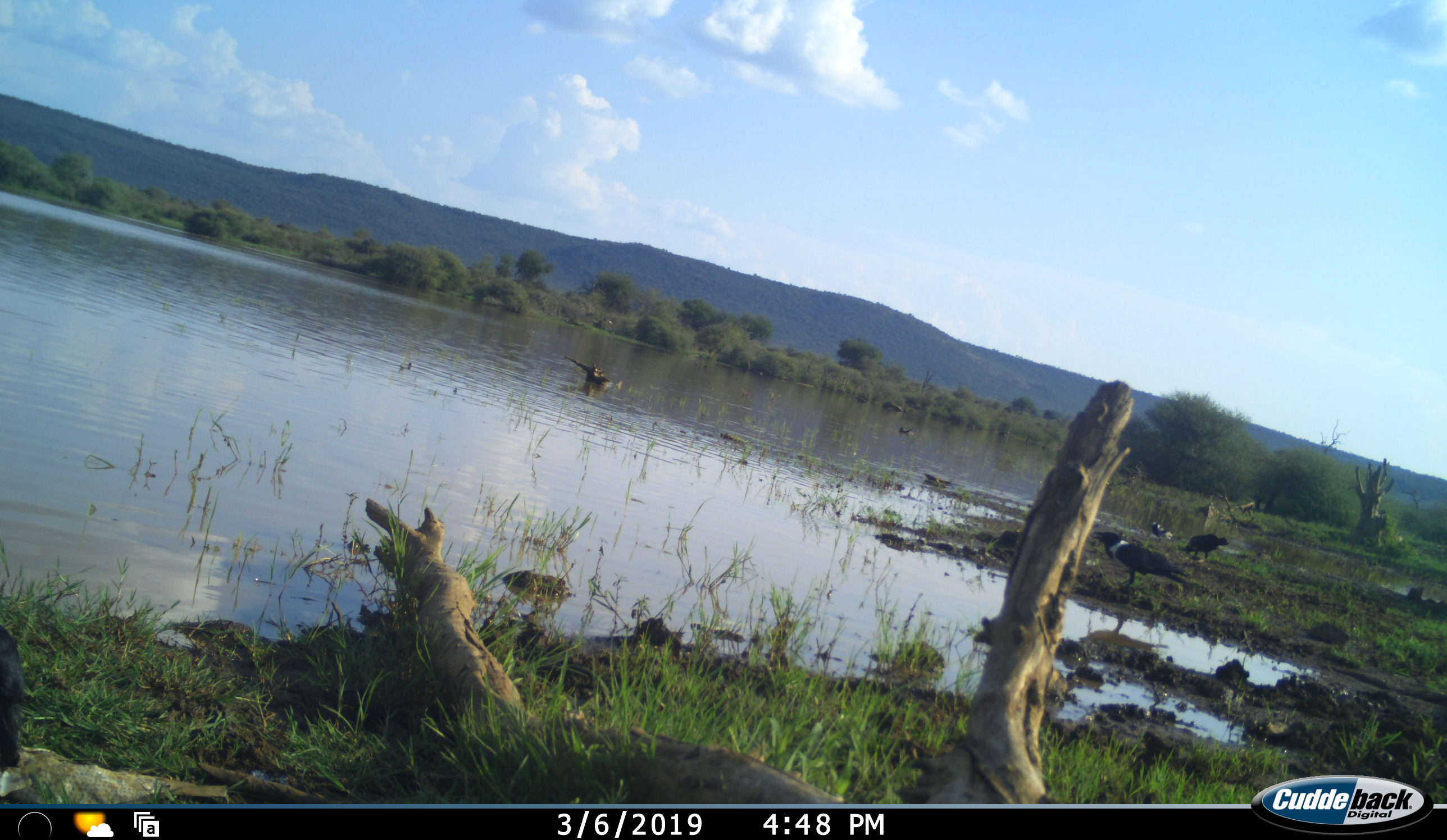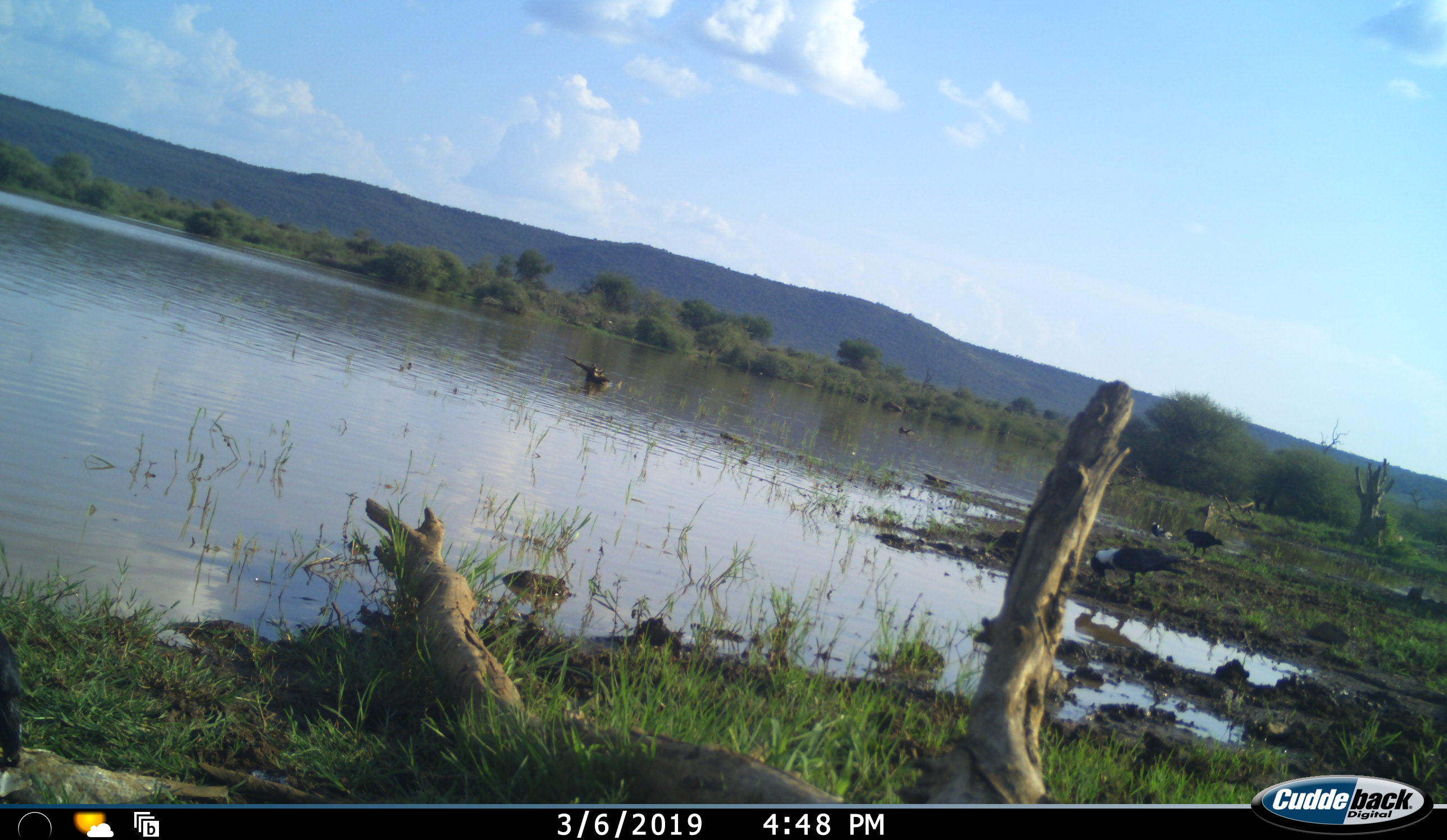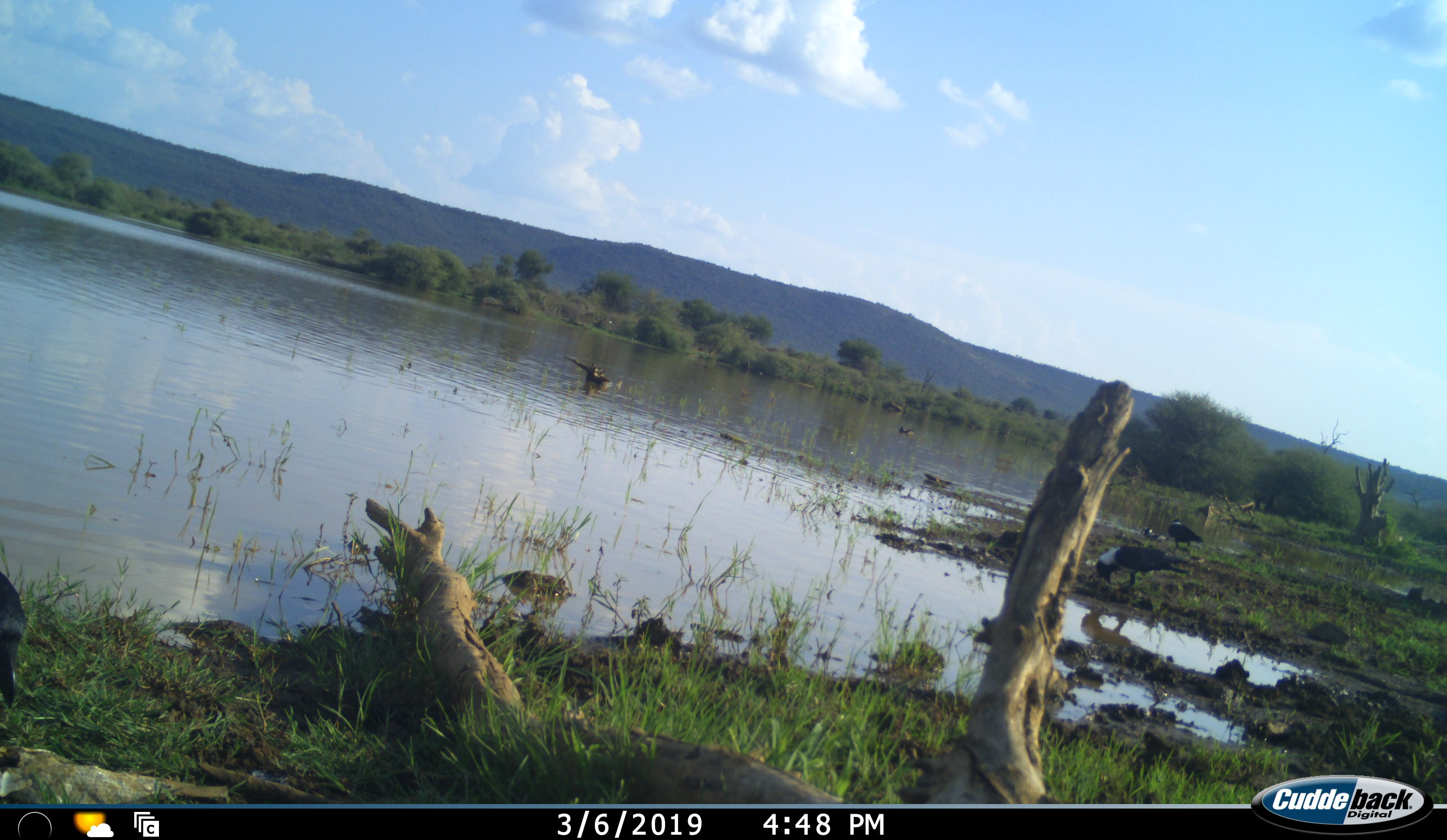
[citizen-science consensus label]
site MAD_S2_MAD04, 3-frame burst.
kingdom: Animalia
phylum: Chordata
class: Aves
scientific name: Aves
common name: bird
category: birdother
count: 3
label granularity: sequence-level